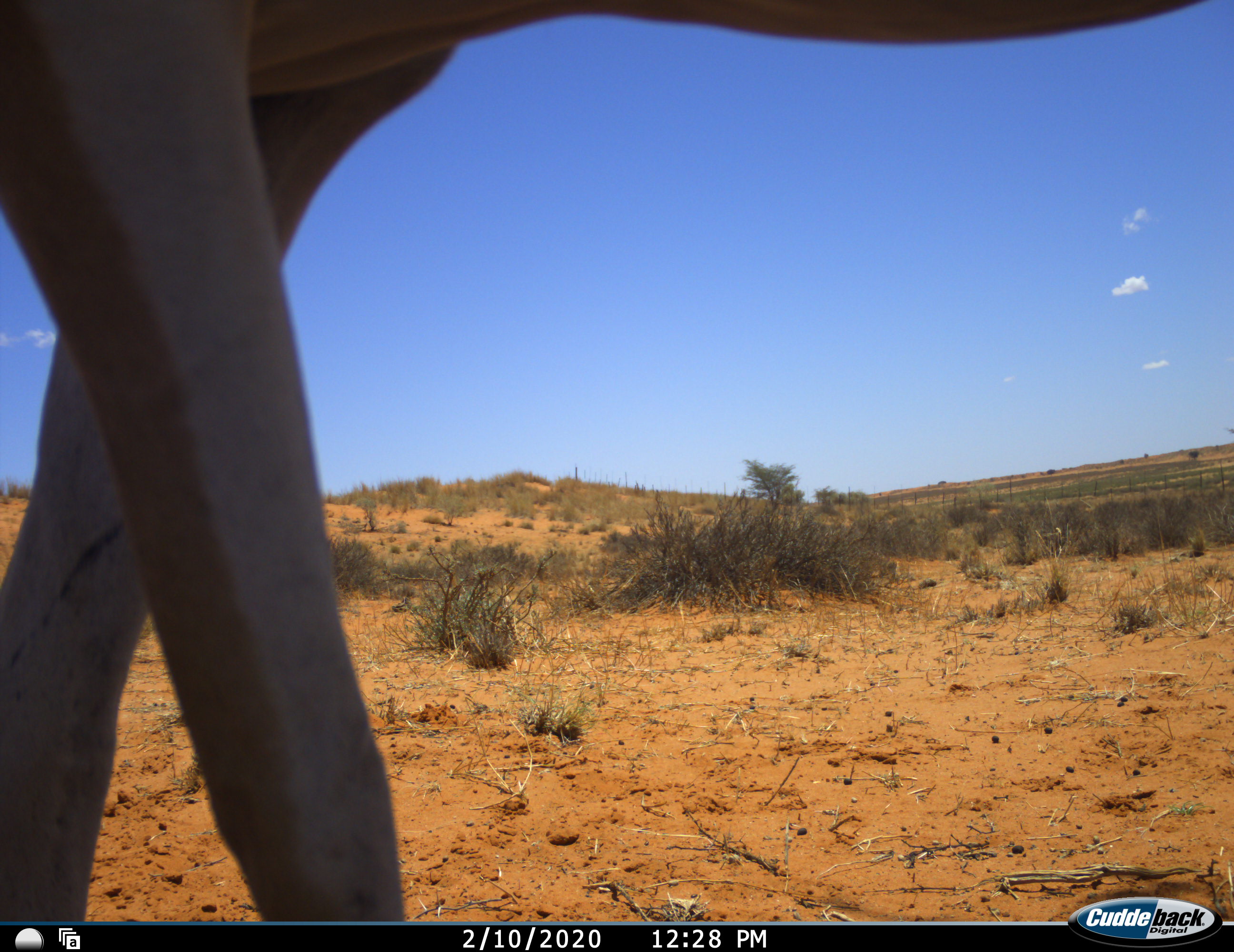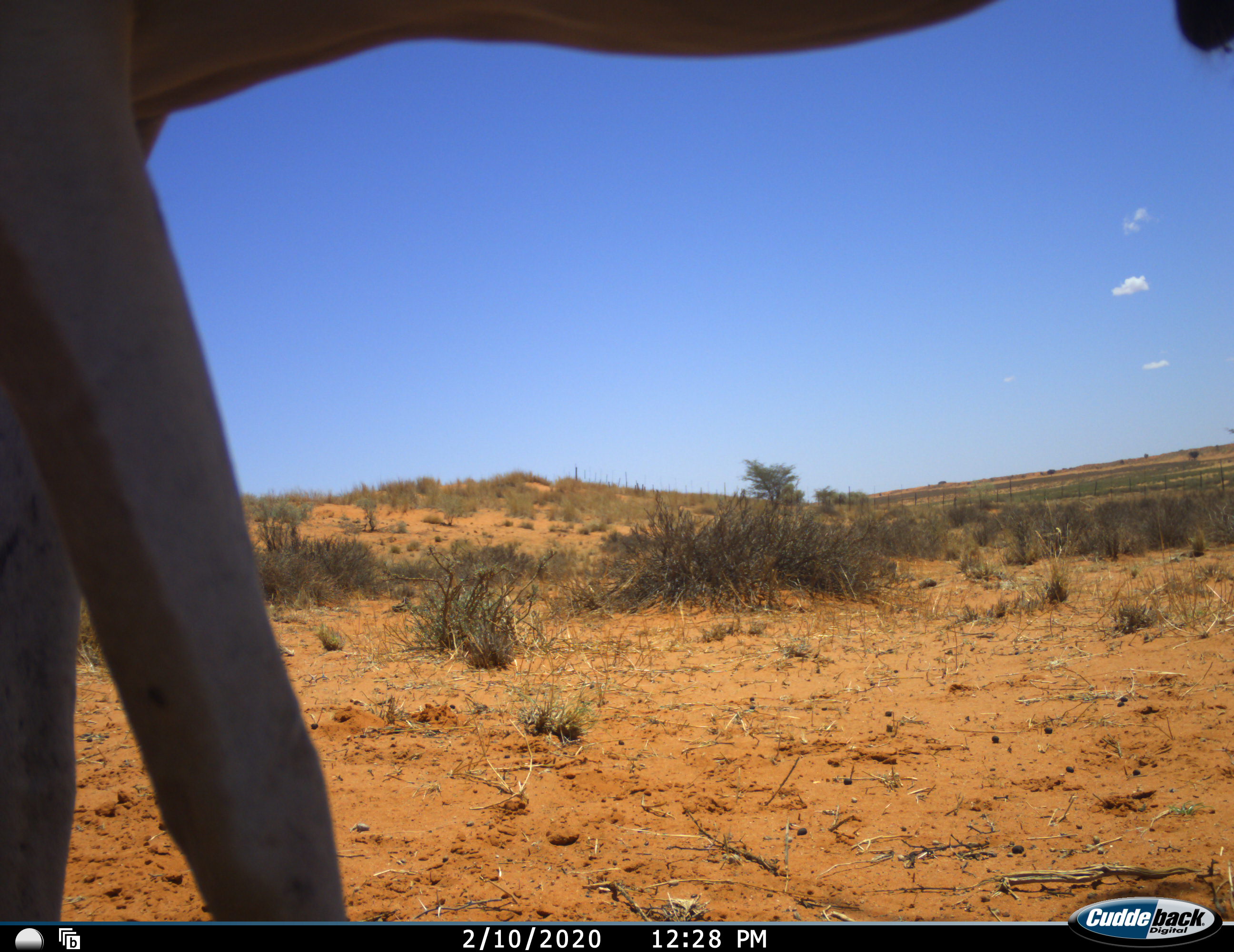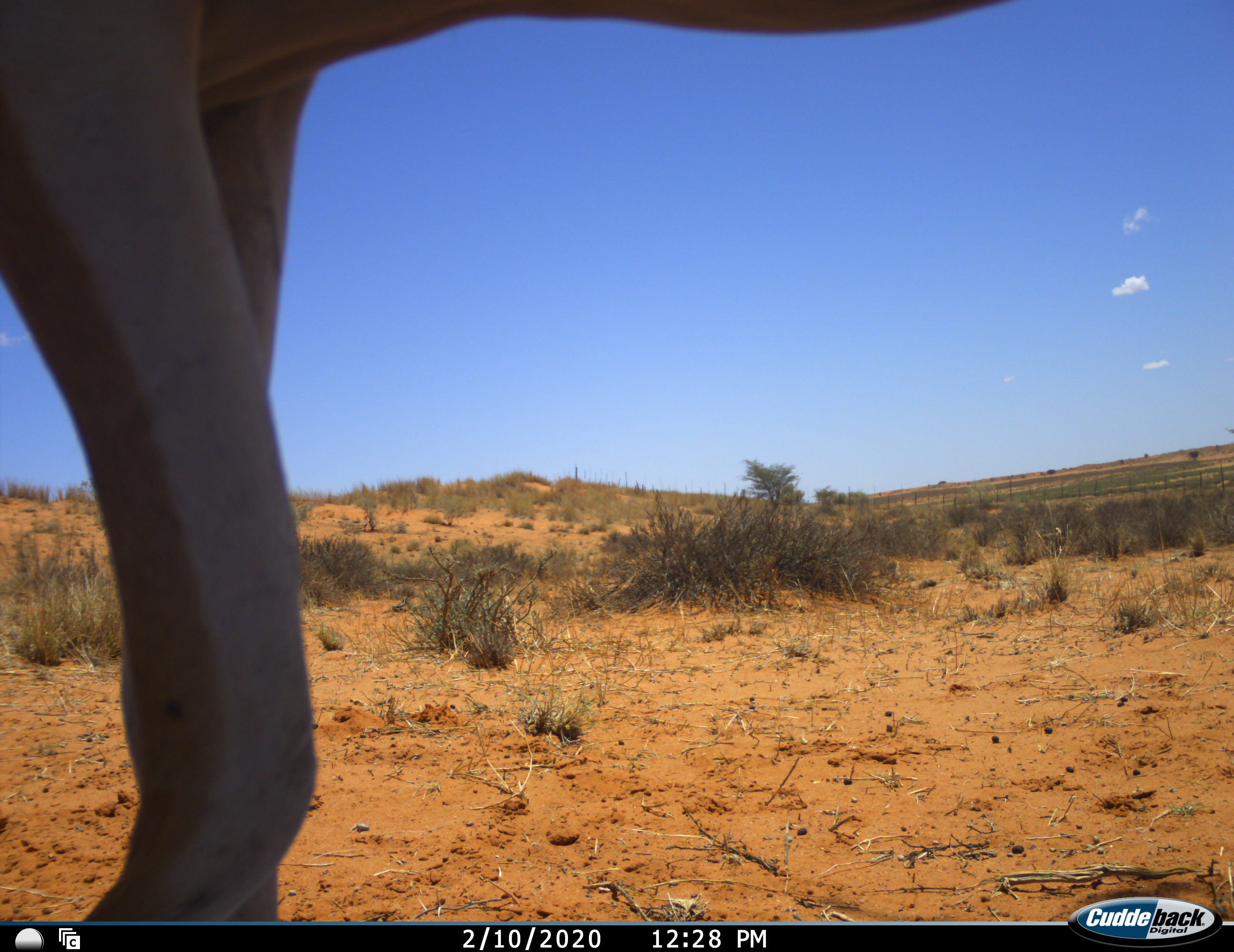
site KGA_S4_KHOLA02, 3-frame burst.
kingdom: Animalia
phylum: Chordata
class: Mammalia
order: Artiodactyla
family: Bovidae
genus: Antidorcas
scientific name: Antidorcas marsupialis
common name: springbok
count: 1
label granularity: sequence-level